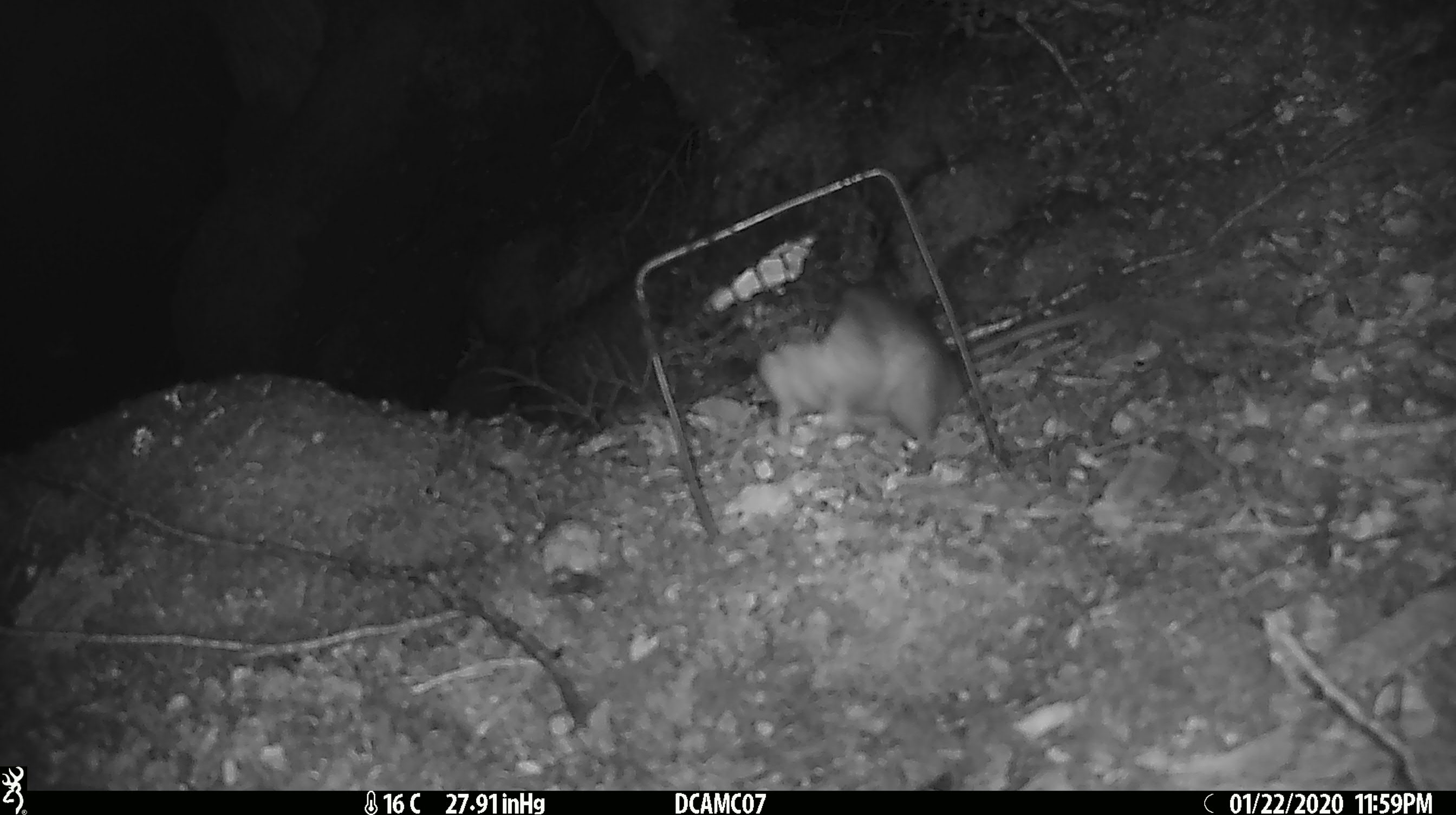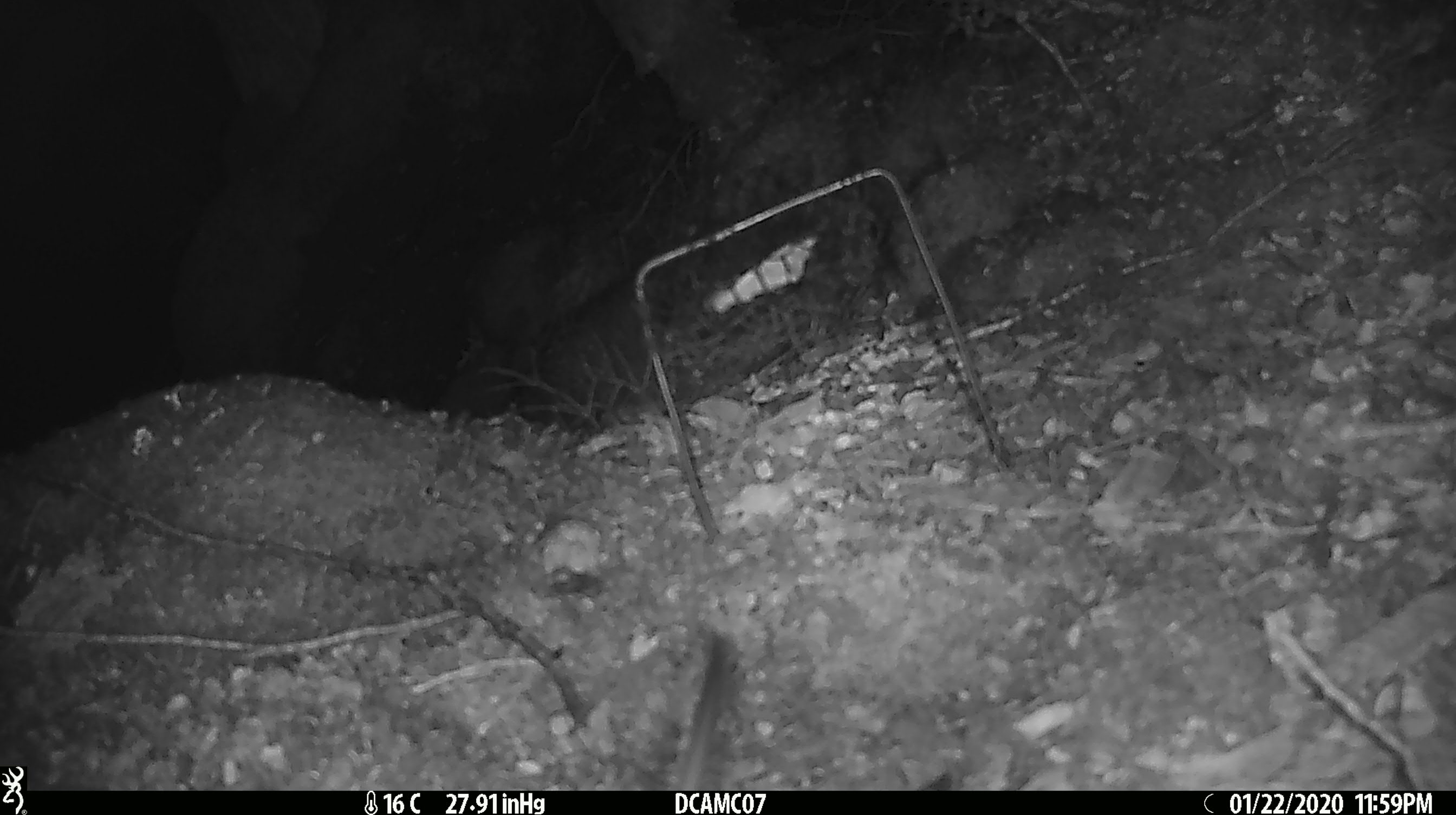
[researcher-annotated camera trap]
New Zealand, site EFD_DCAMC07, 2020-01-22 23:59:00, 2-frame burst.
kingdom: Animalia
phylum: Chordata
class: Mammalia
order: Rodentia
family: Muridae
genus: Rattus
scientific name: Rattus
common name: rat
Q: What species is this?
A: Rat (Rattus).